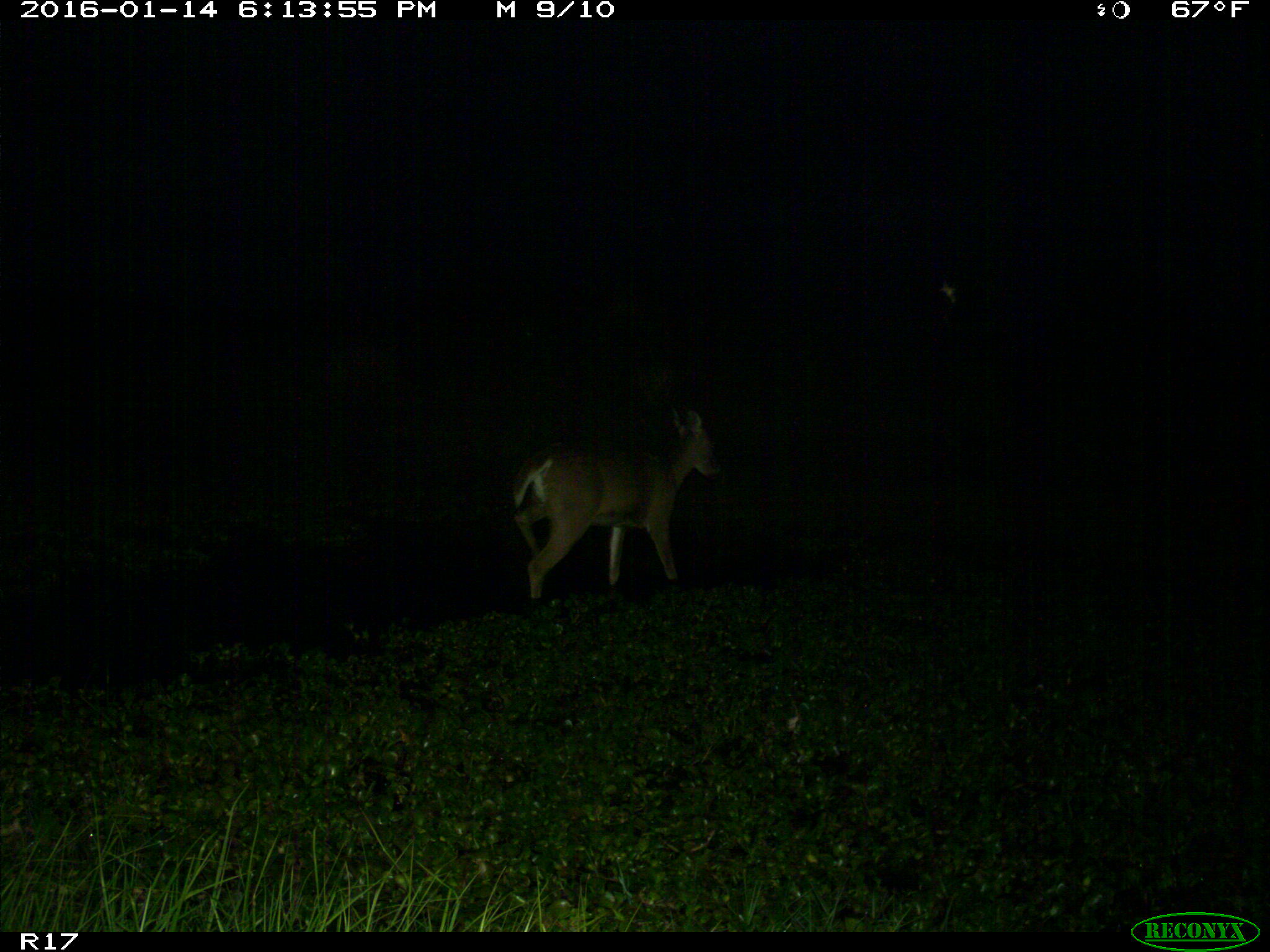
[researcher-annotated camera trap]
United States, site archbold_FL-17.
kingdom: Animalia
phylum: Chordata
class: Mammalia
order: Artiodactyla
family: Cervidae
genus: Odocoileus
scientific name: Odocoileus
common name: deer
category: unidentified deer